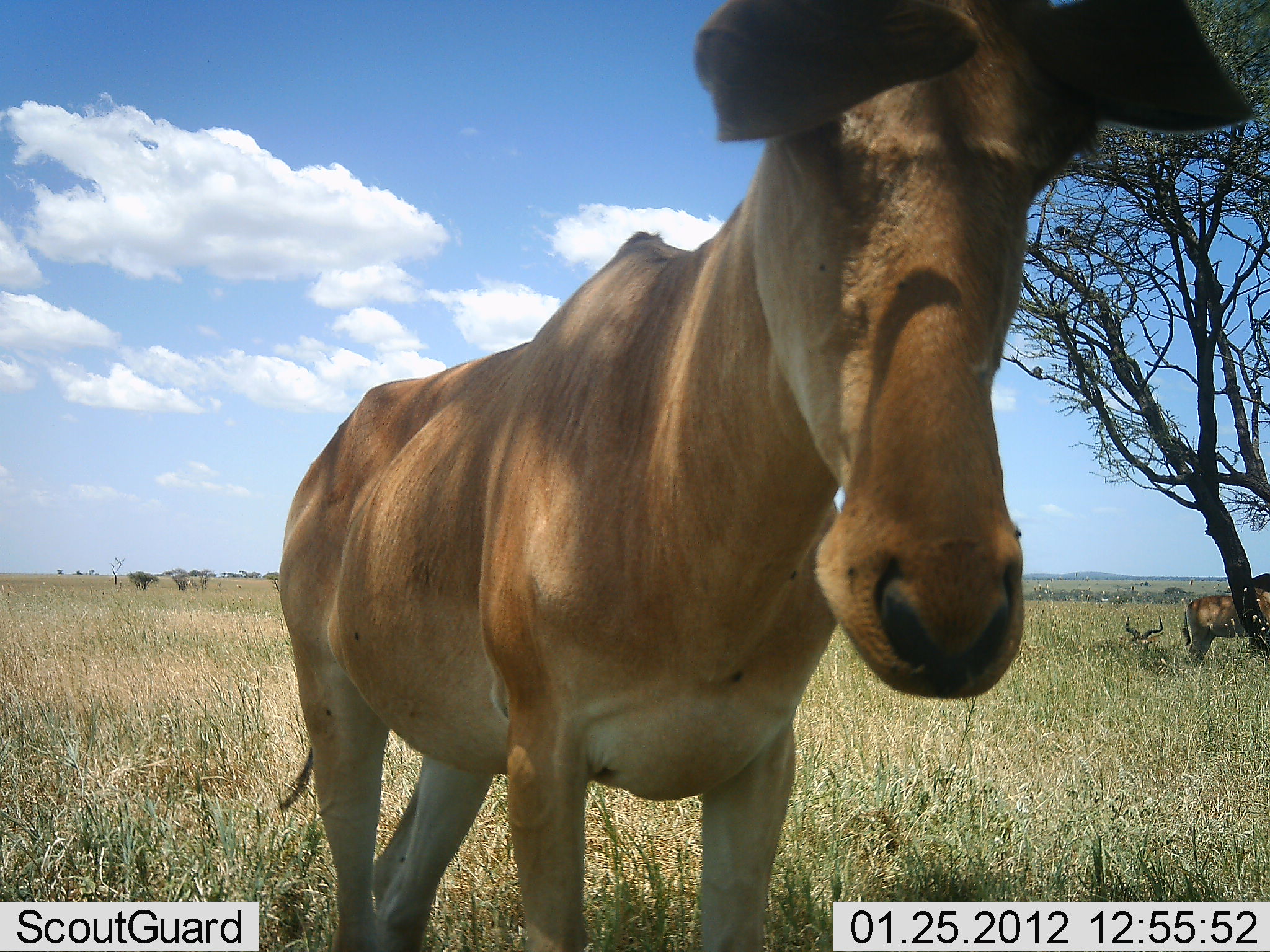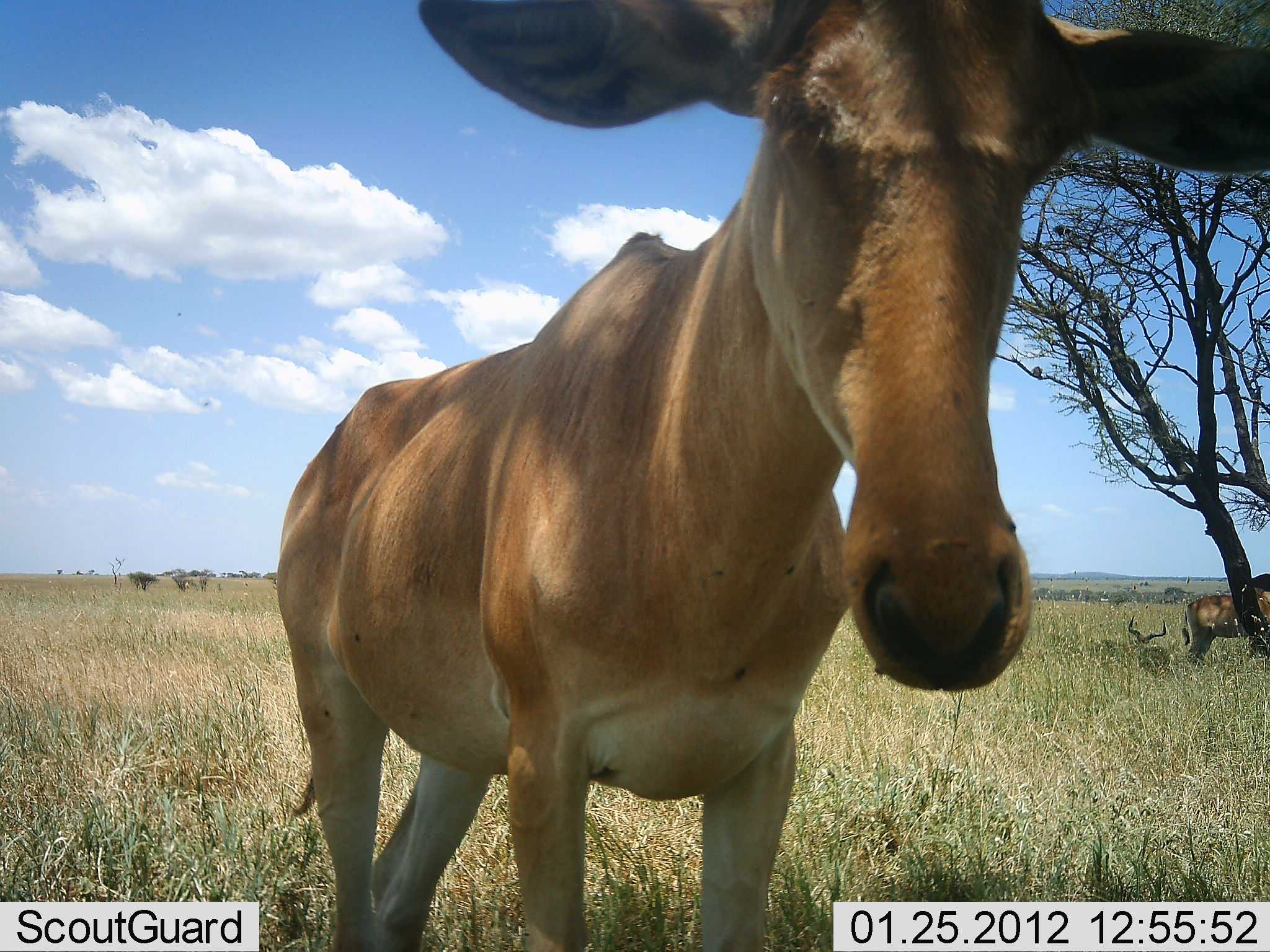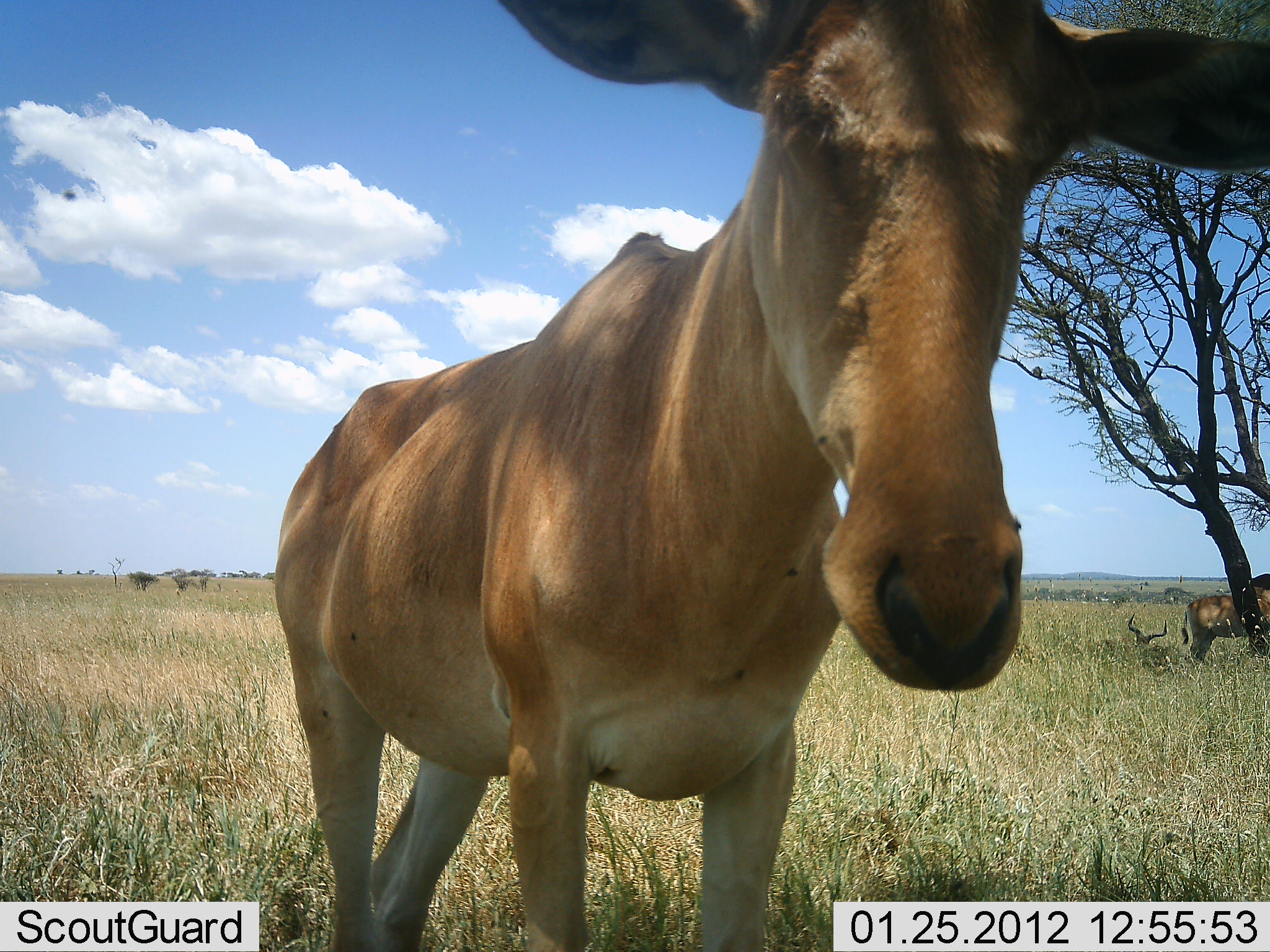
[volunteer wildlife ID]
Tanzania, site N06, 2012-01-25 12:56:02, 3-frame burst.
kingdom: Animalia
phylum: Chordata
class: Mammalia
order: Artiodactyla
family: Bovidae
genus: Alcelaphus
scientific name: Alcelaphus buselaphus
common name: hartebeest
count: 3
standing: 100%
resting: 69%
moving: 0%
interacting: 0%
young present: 0%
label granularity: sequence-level